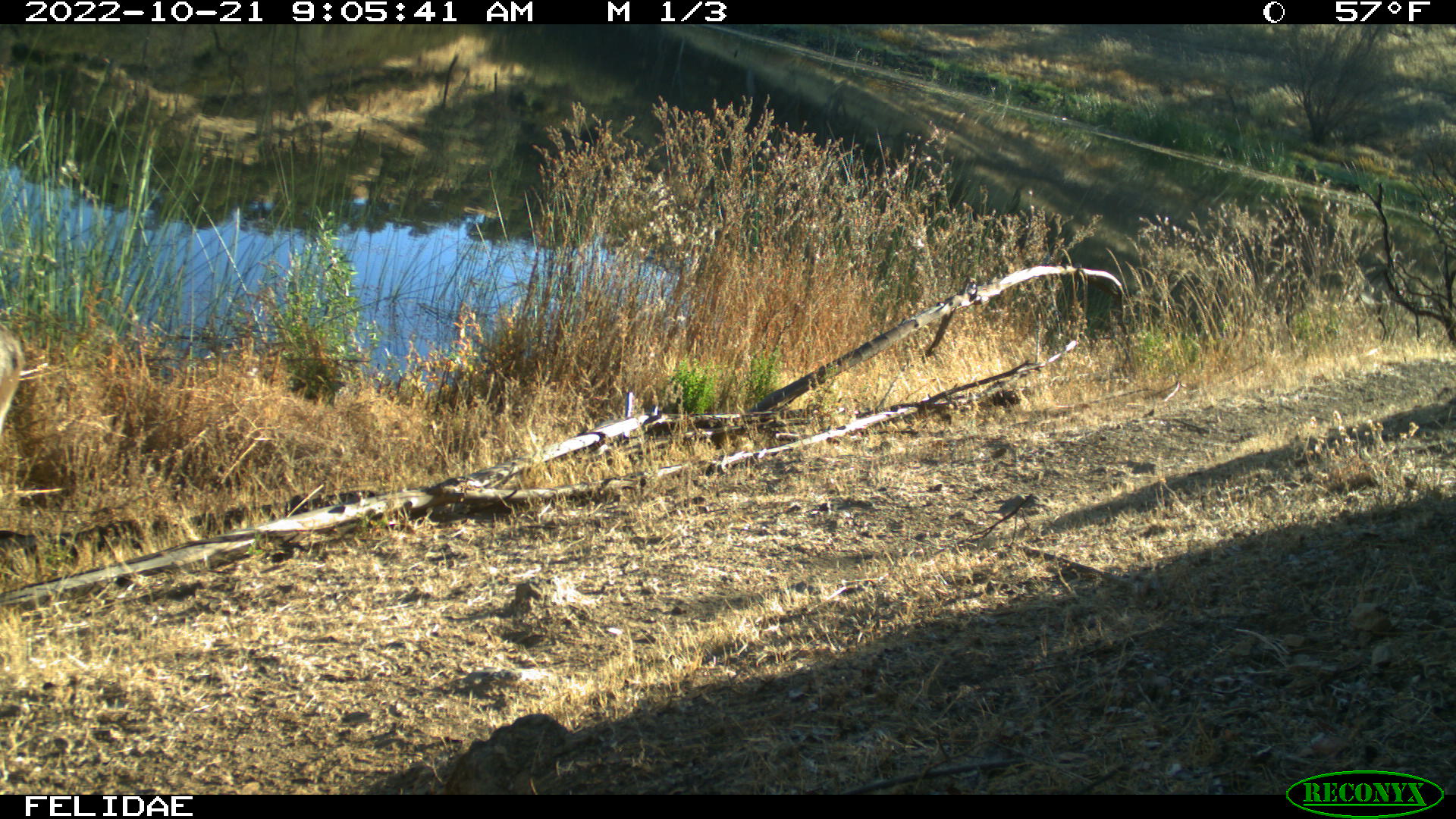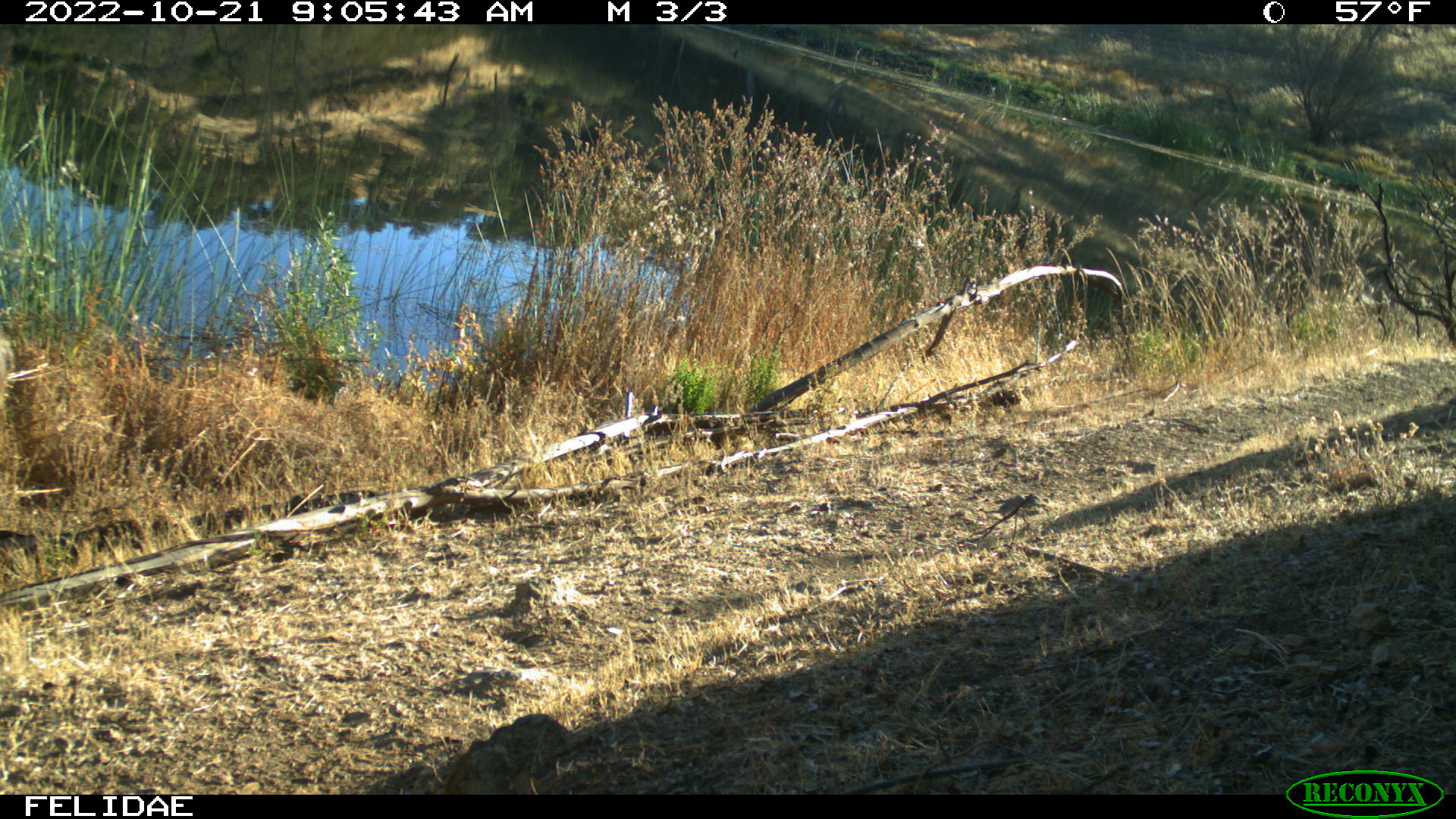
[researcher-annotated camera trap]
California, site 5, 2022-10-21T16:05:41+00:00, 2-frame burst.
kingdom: Animalia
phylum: Chordata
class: Mammalia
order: Artiodactyla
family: Cervidae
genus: Odocoileus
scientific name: Odocoileus hemionus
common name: mule deer